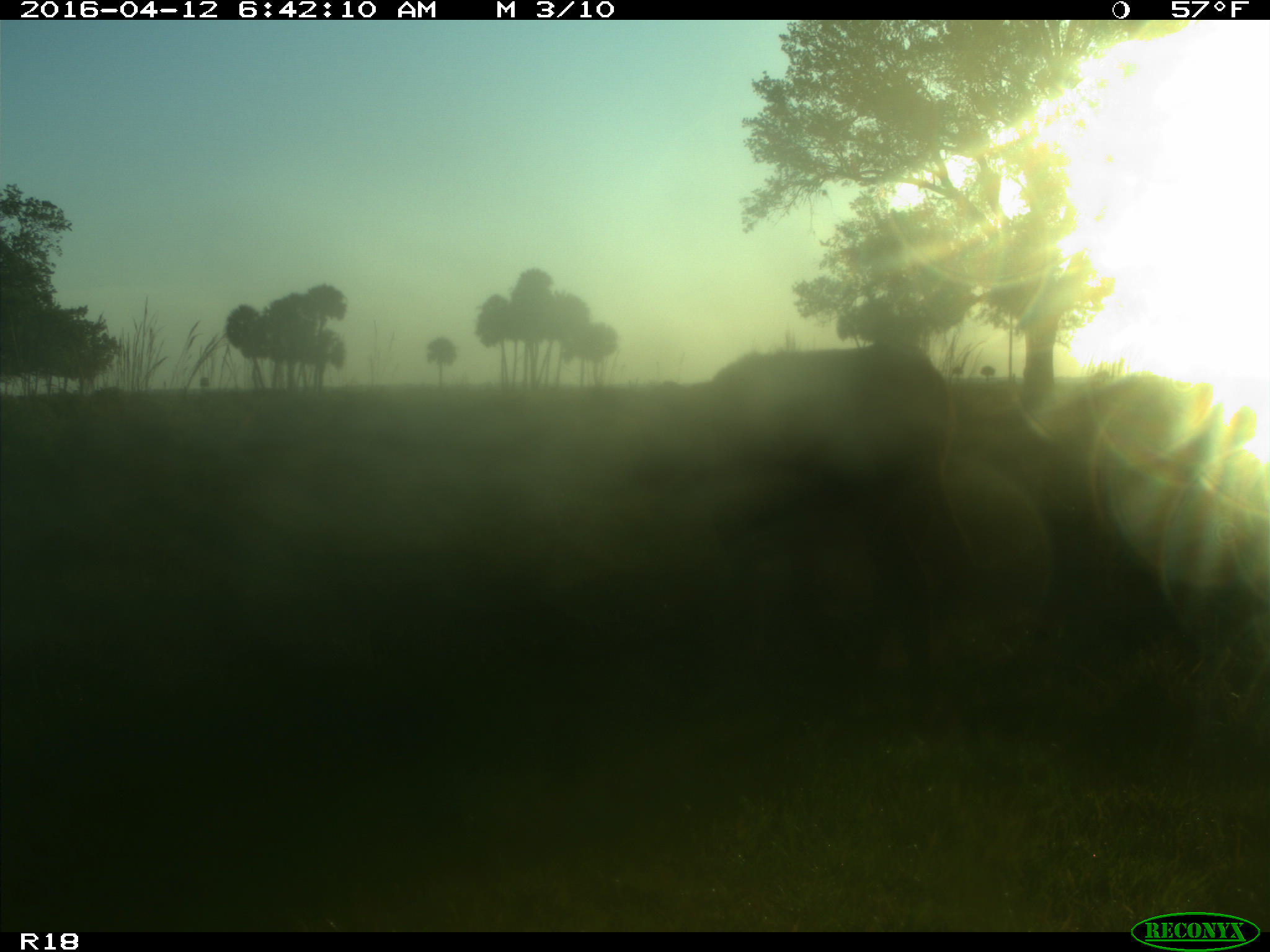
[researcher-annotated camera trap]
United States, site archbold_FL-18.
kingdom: Animalia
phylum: Chordata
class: Mammalia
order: Artiodactyla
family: Bovidae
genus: Bos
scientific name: Bos taurus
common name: domestic cow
Bos taurus (domestic cow).